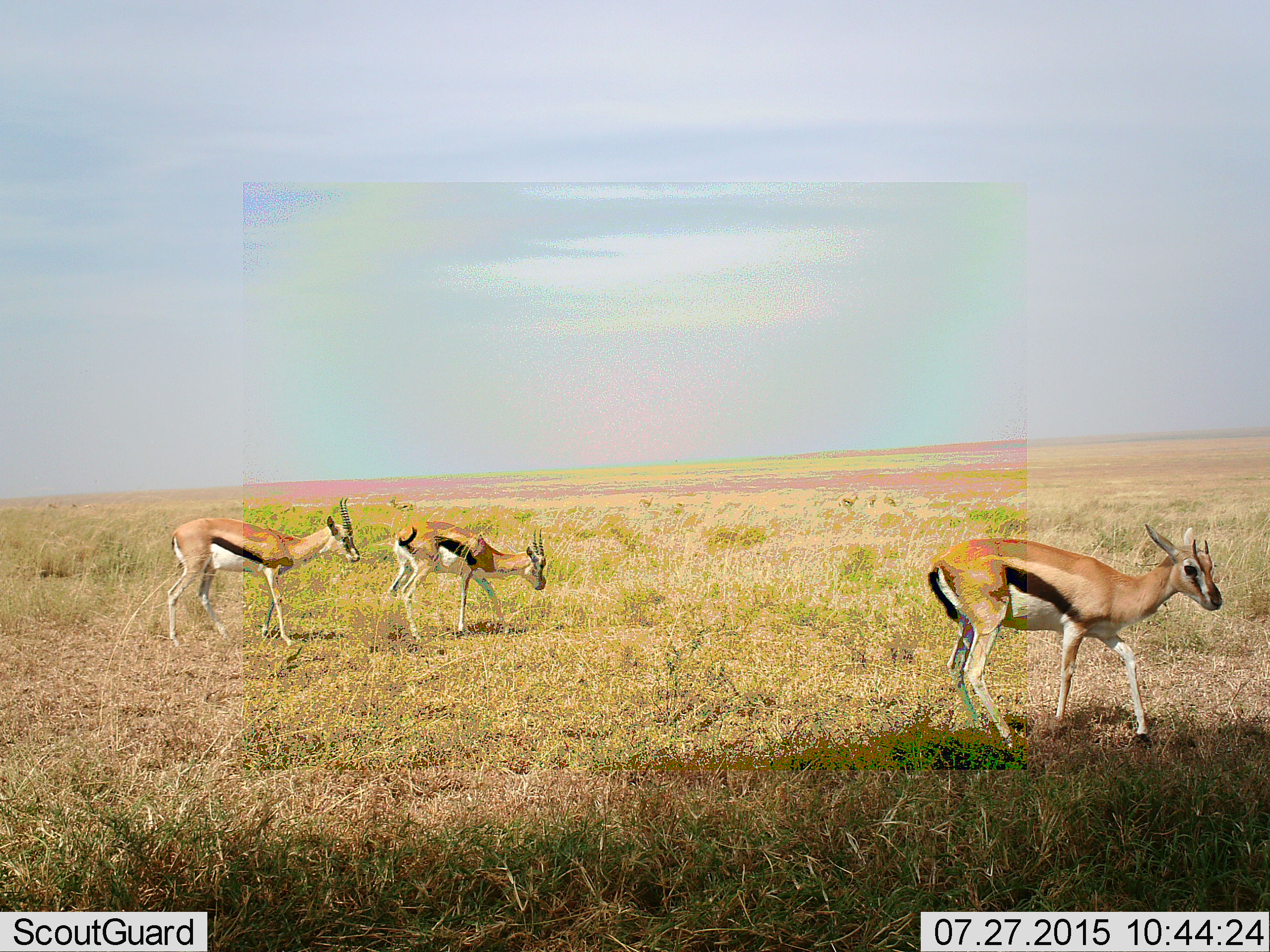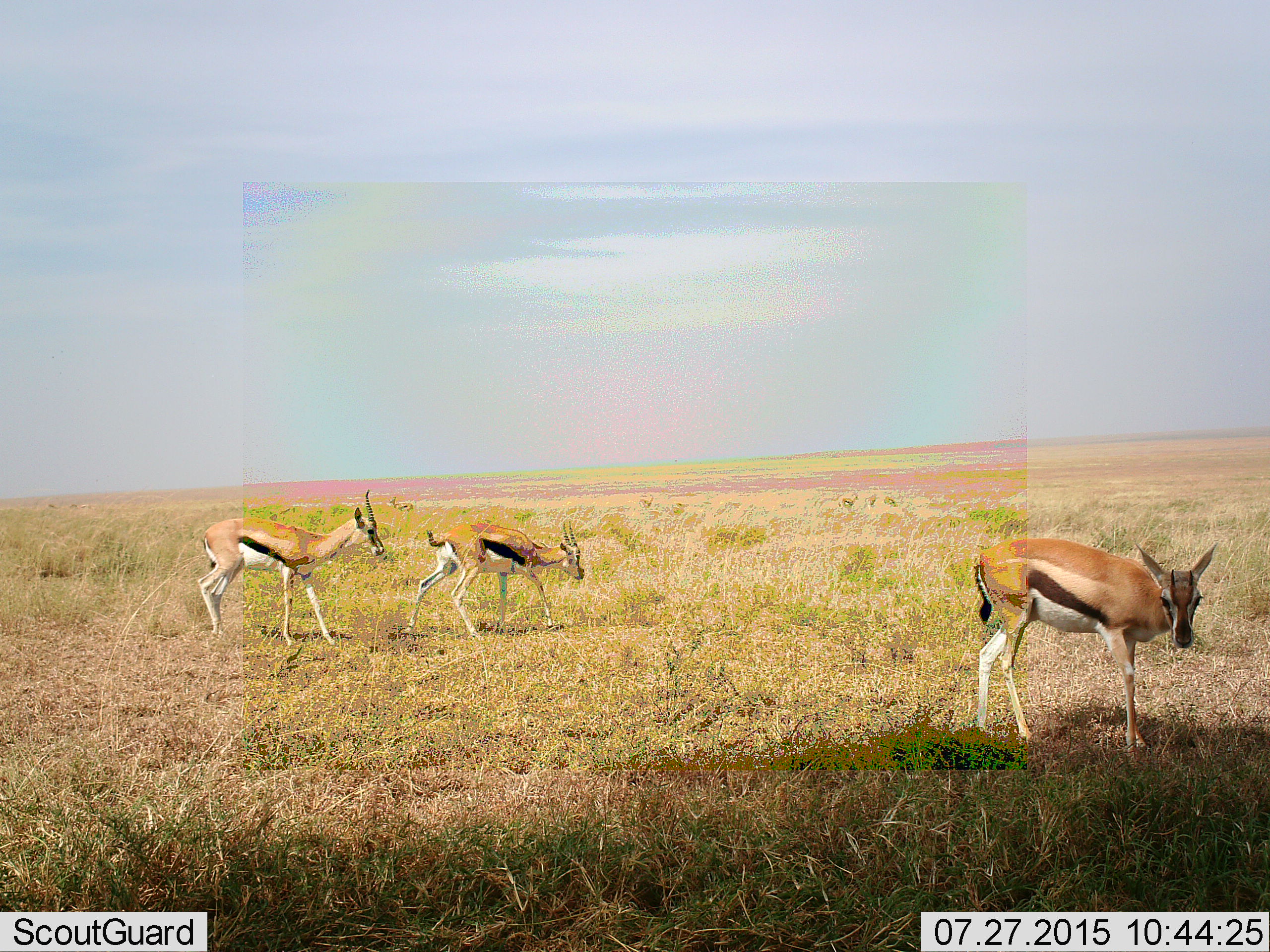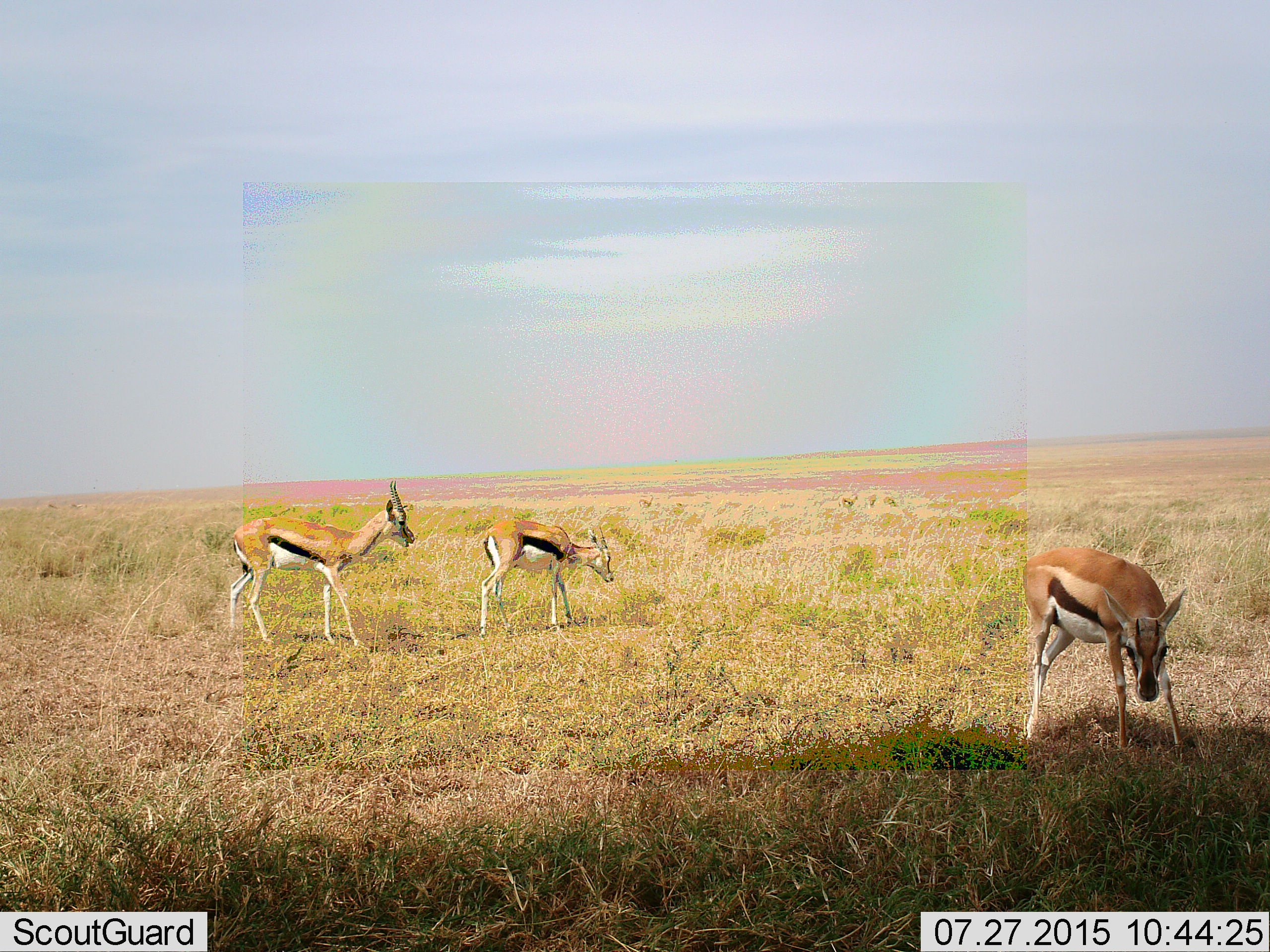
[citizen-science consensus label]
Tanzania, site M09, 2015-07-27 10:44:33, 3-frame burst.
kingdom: Animalia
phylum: Chordata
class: Mammalia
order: Artiodactyla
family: Bovidae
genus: Eudorcas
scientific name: Eudorcas thomsonii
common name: thomson's gazelle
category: gazellethomsons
Gazellethomsons (thomson's gazelle) (Eudorcas thomsonii), count 8. Behavior (volunteer vote fractions): standing 86%, resting 0%, moving 57%, interacting 0%. Young present (vote fraction): 0%. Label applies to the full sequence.